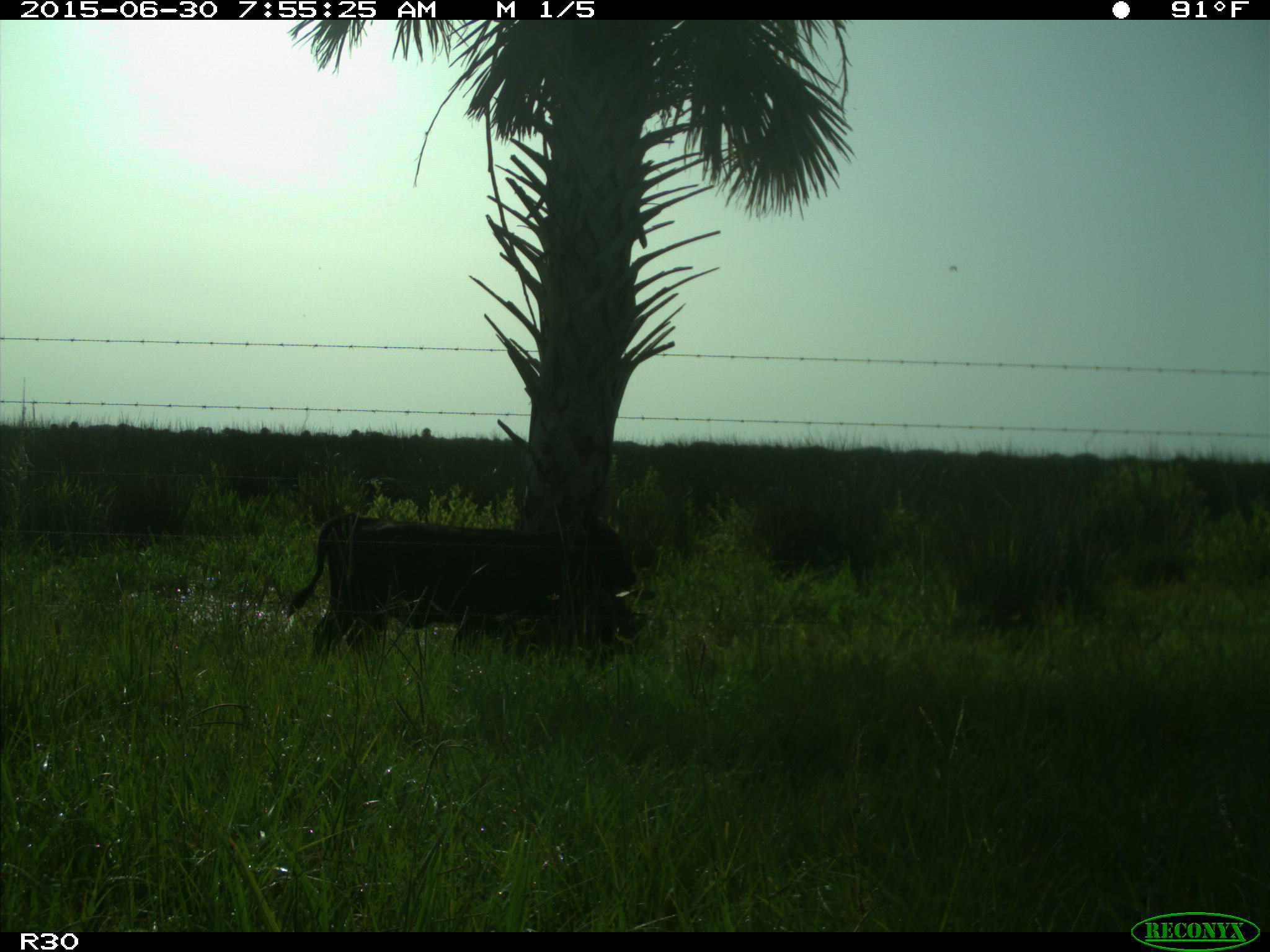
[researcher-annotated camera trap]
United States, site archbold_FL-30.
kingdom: Animalia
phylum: Chordata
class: Mammalia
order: Artiodactyla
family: Bovidae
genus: Bos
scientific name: Bos taurus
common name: domestic cow